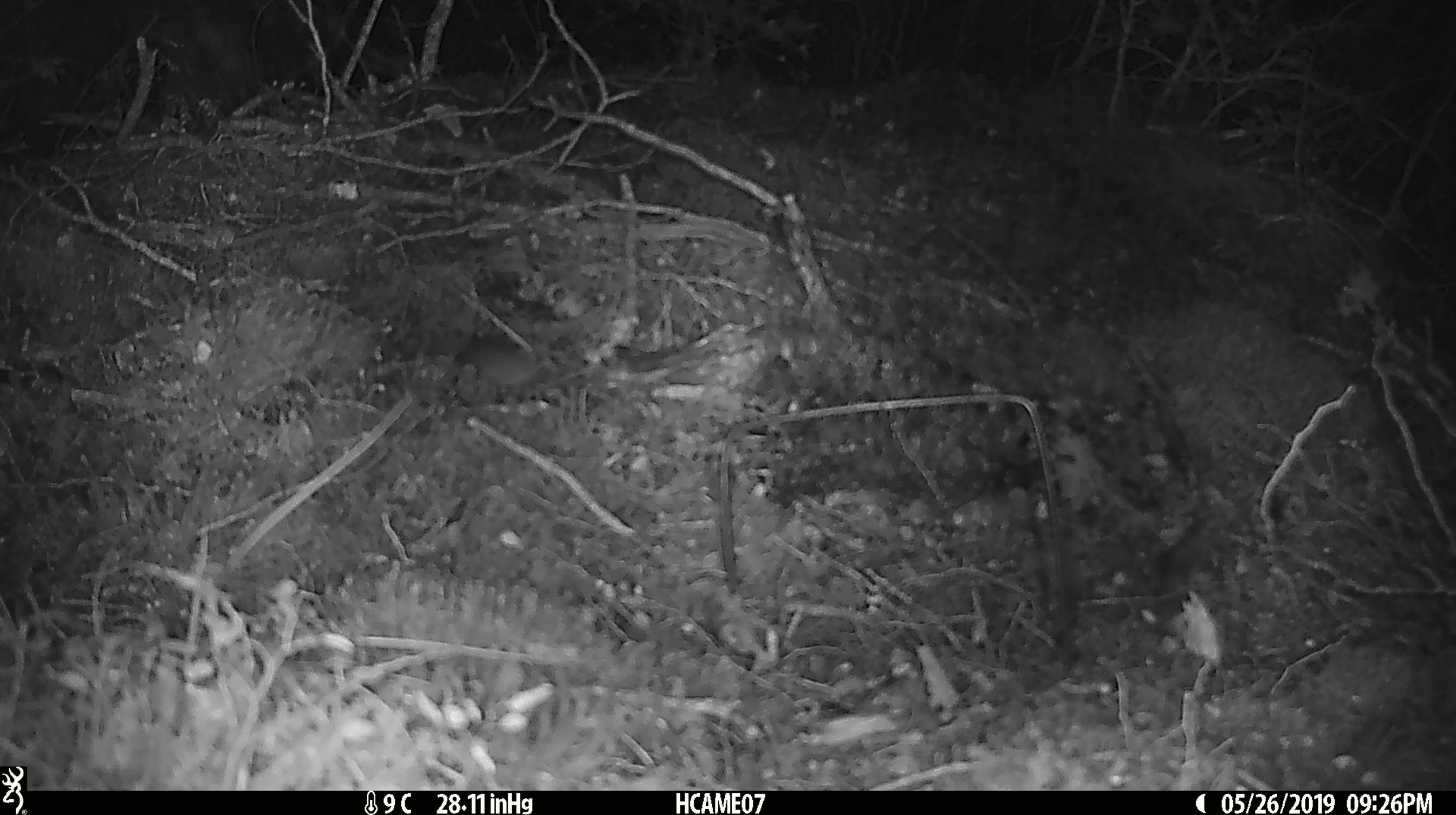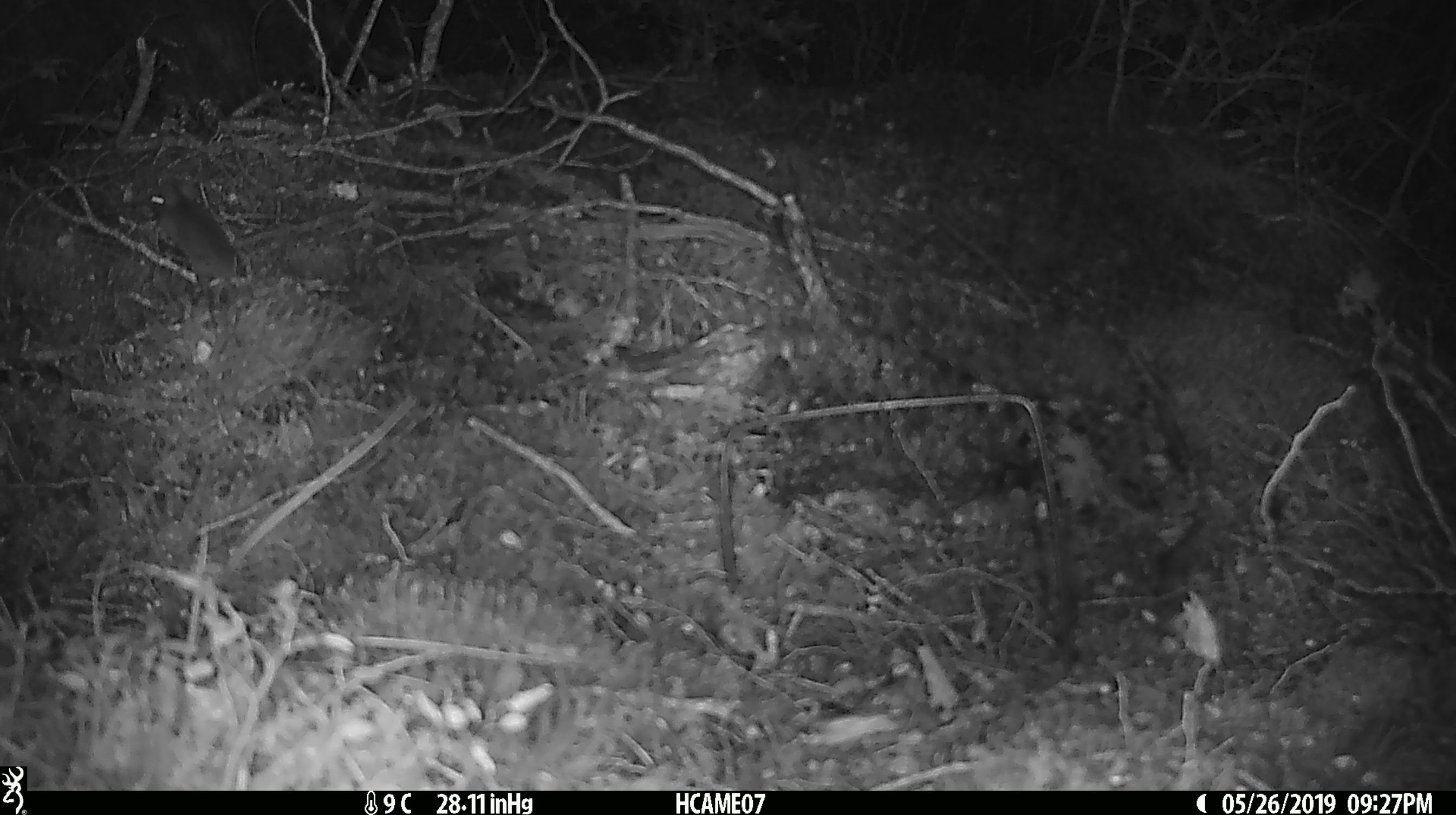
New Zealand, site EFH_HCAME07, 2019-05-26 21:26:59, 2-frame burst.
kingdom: Animalia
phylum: Chordata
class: Mammalia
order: Rodentia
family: Muridae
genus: Rattus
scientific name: Rattus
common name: rat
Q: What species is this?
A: Rat (Rattus).